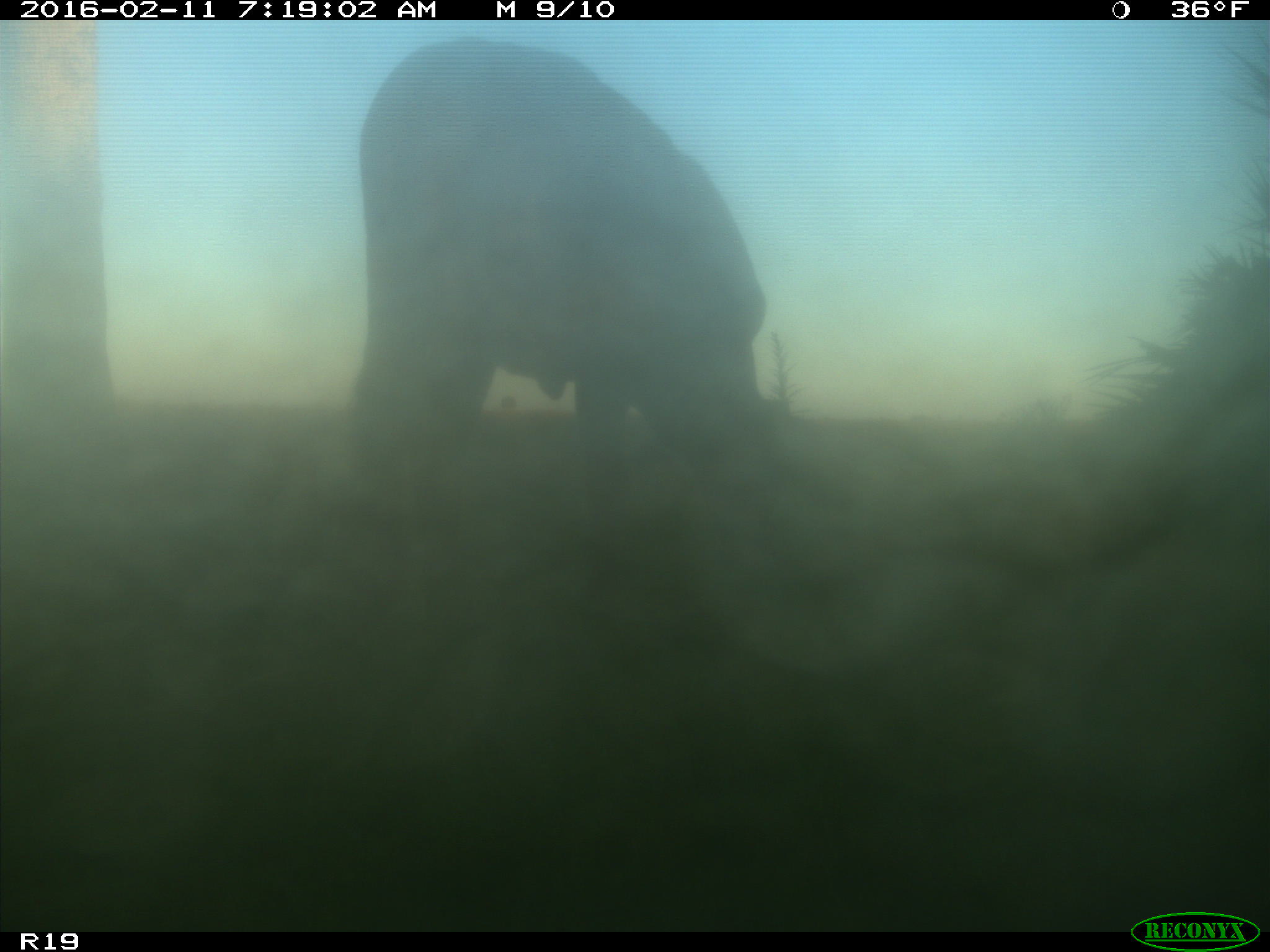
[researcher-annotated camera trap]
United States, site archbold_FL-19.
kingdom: Animalia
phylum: Chordata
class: Mammalia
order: Artiodactyla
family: Bovidae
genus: Bos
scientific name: Bos taurus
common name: domestic cow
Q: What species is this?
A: Bos taurus (domestic cow).